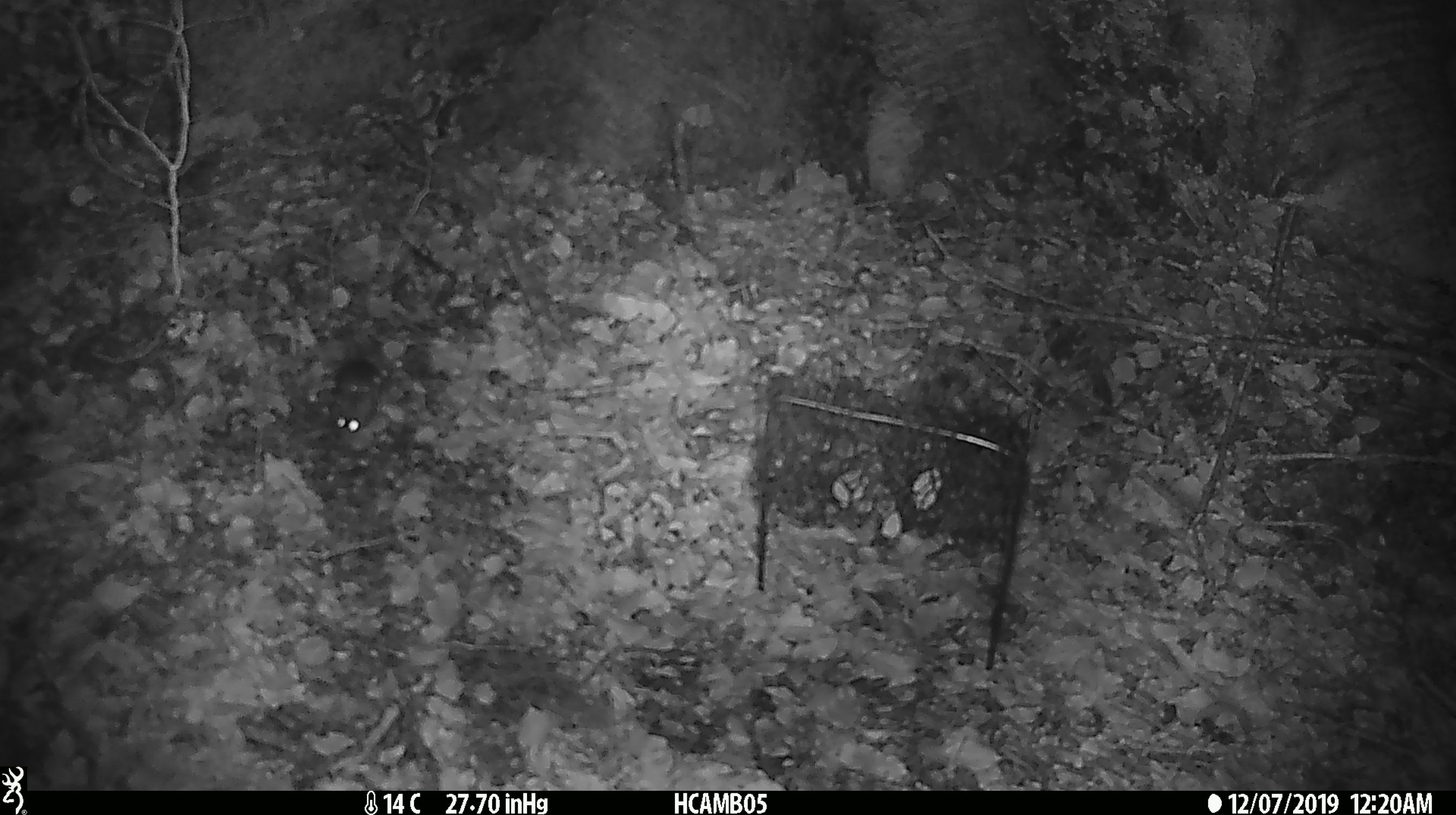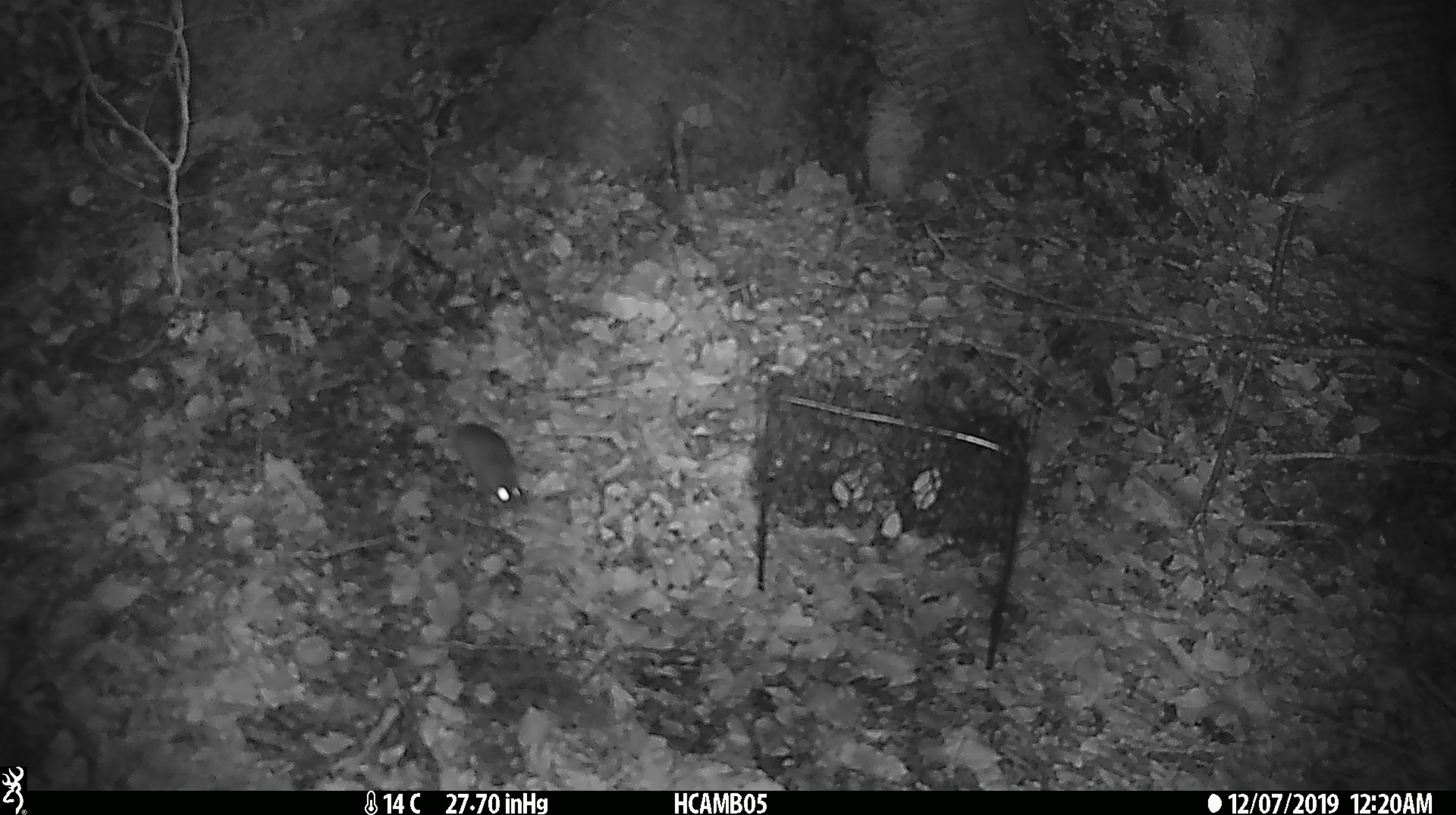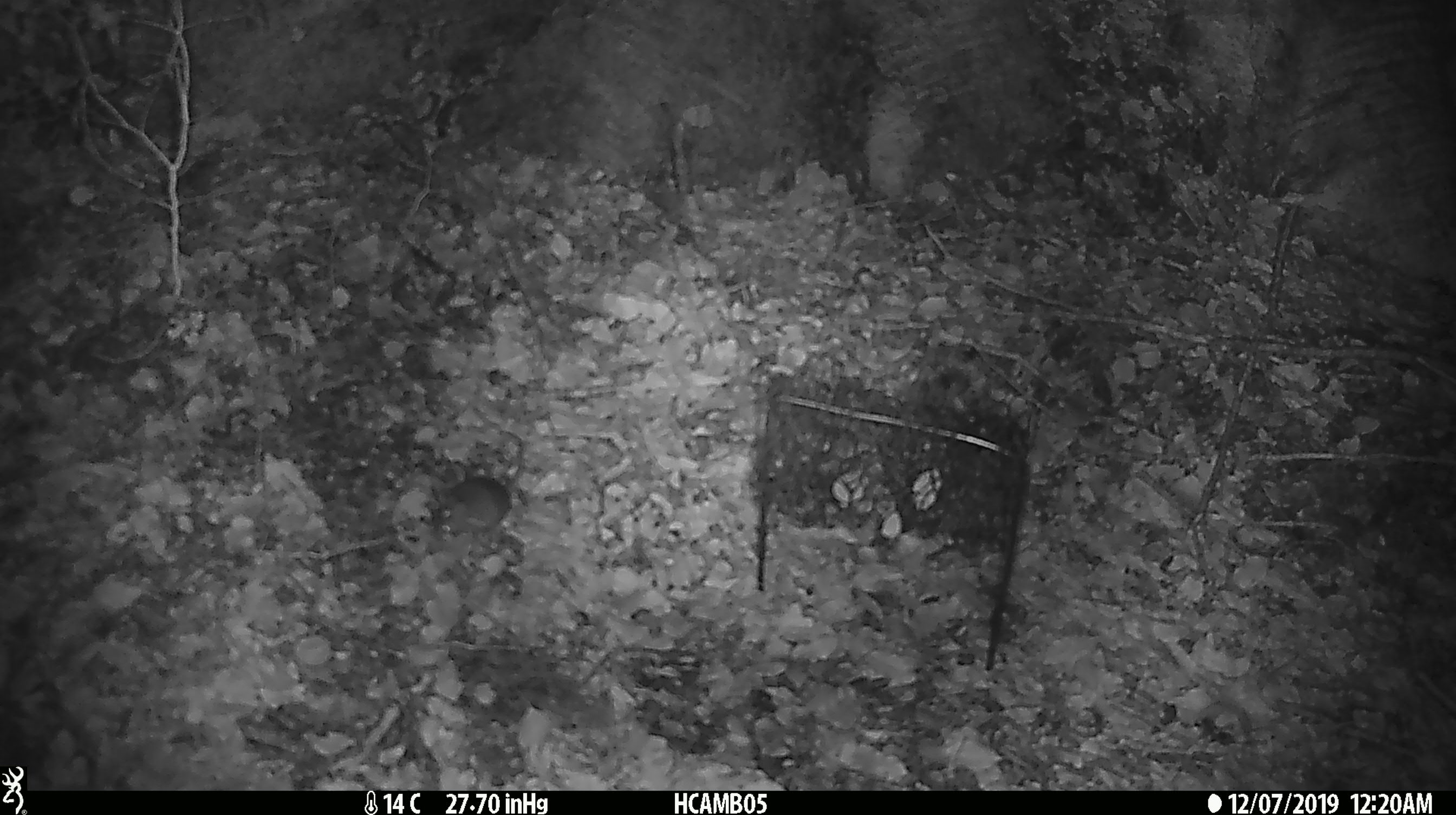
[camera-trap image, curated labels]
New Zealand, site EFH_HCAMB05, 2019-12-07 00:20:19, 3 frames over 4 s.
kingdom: Animalia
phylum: Chordata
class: Mammalia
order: Rodentia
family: Muridae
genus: Mus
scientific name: Mus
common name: mouse